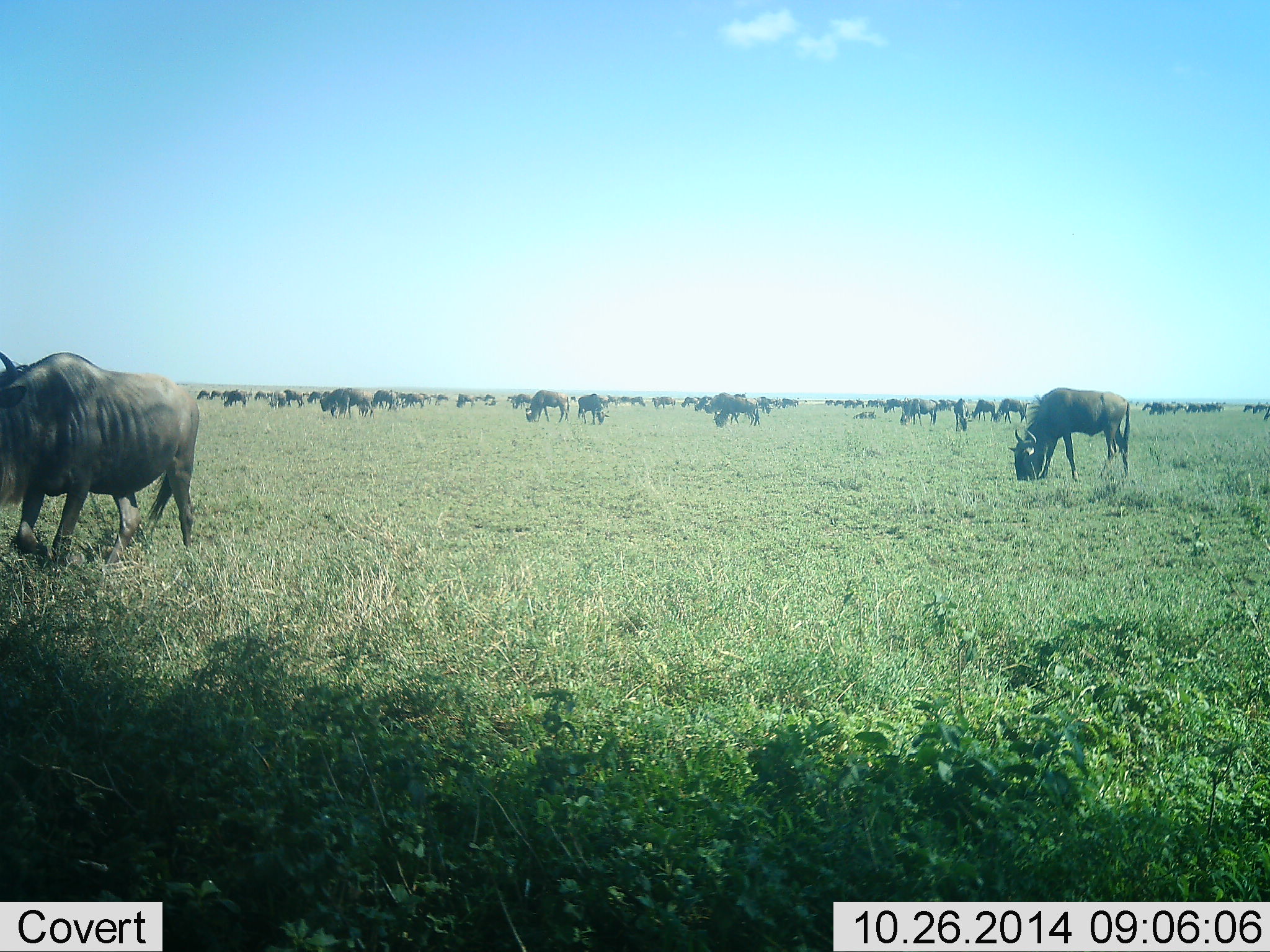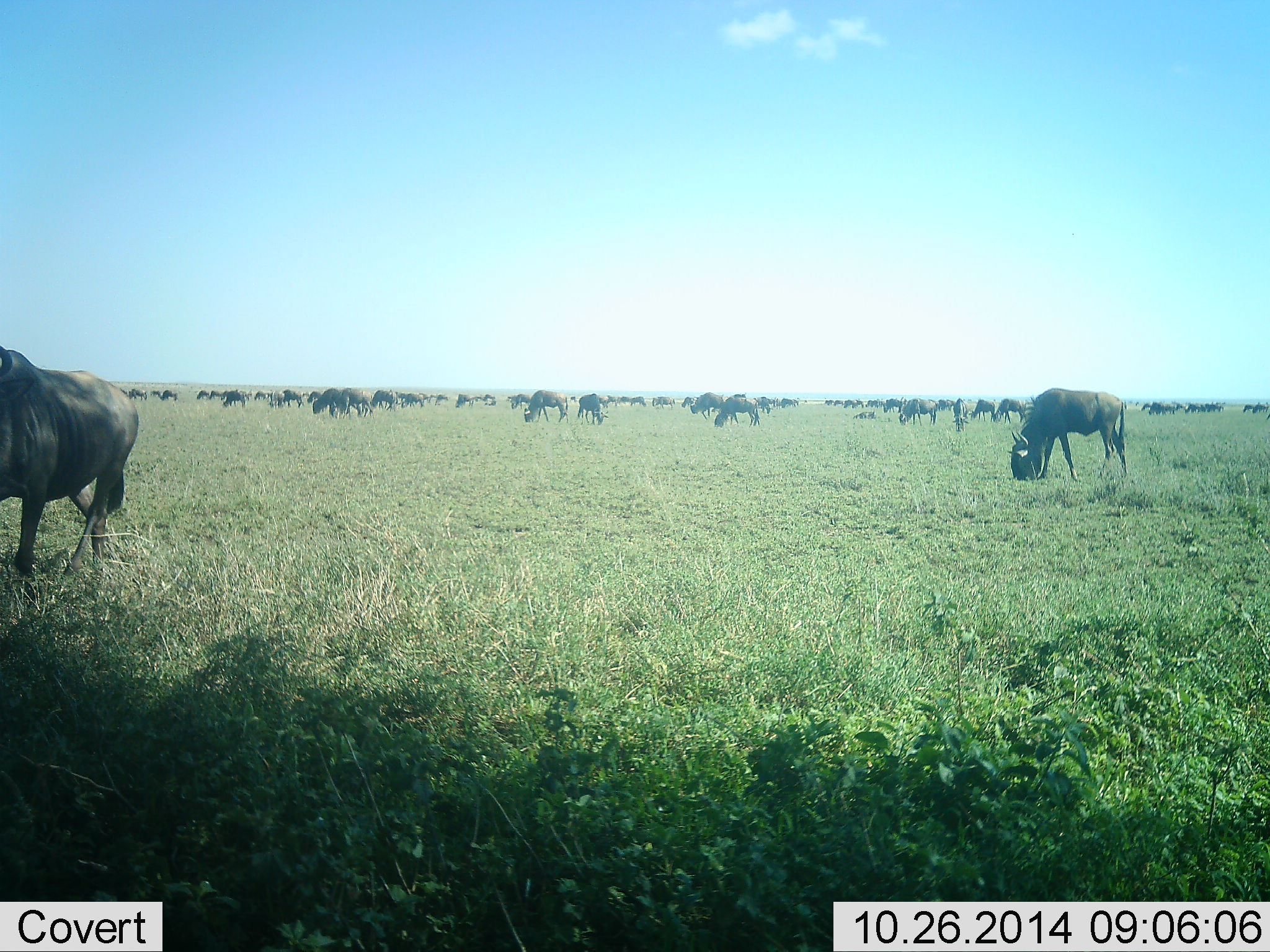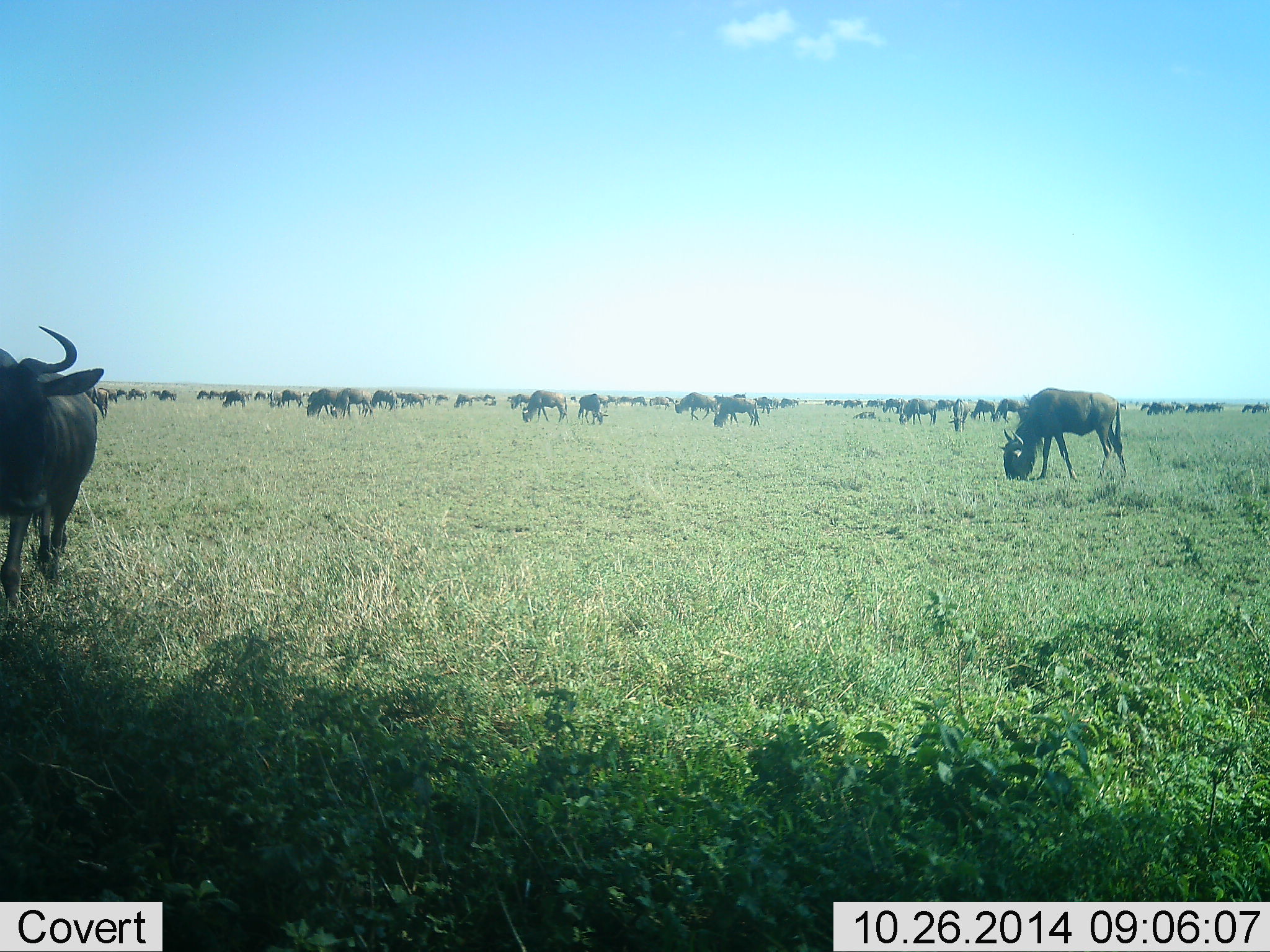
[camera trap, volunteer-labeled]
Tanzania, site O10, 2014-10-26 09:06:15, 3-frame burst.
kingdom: Animalia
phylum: Chordata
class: Mammalia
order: Artiodactyla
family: Bovidae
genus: Connochaetes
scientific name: Connochaetes taurinus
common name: blue wildebeest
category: wildebeest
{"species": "wildebeest (blue wildebeest) (Connochaetes taurinus)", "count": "51+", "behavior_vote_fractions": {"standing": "50%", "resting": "0%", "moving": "50%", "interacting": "0%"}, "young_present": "0%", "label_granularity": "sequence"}